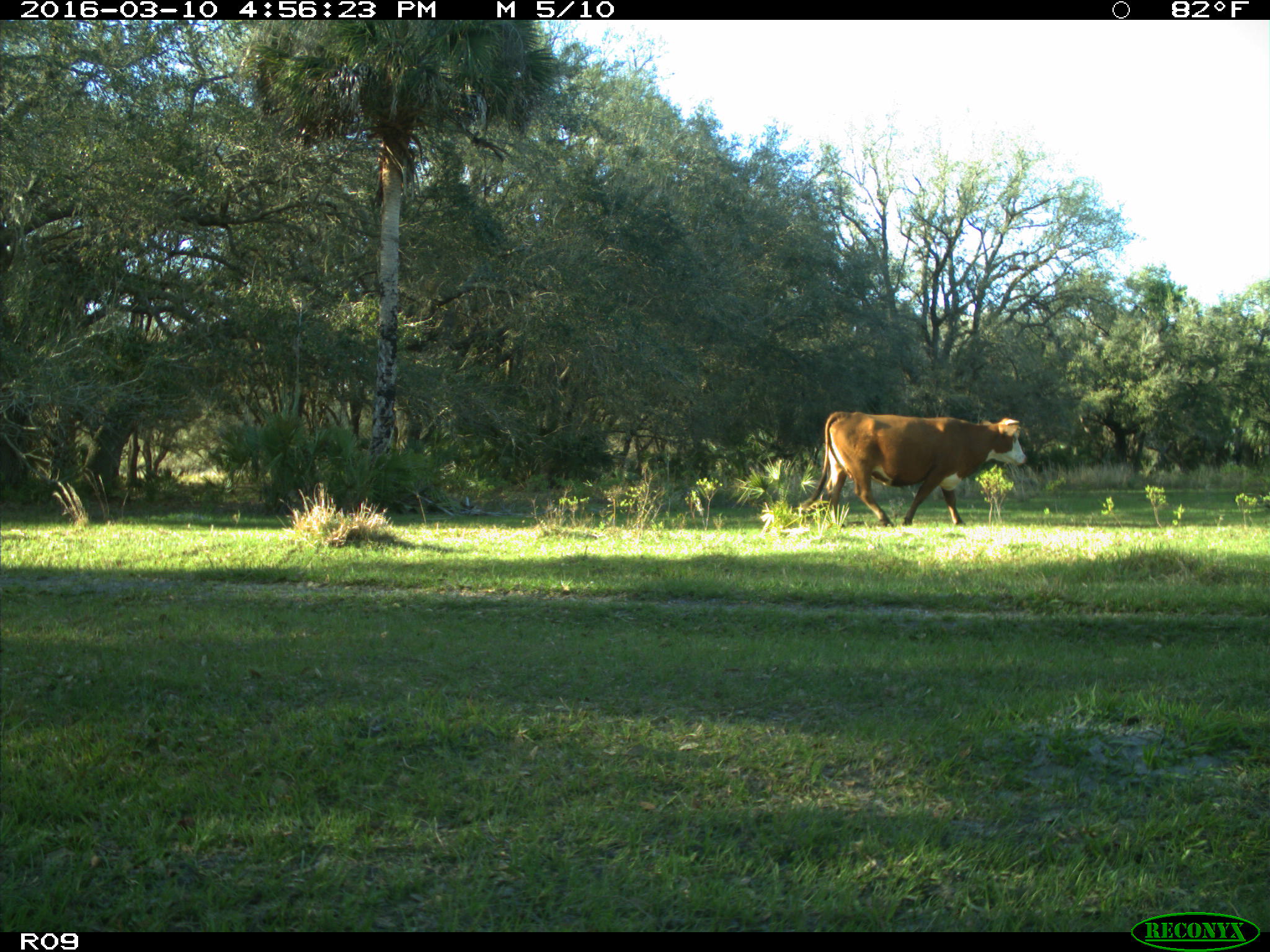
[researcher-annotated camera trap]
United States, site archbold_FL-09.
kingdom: Animalia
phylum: Chordata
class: Mammalia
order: Artiodactyla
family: Bovidae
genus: Bos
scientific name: Bos taurus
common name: domestic cow